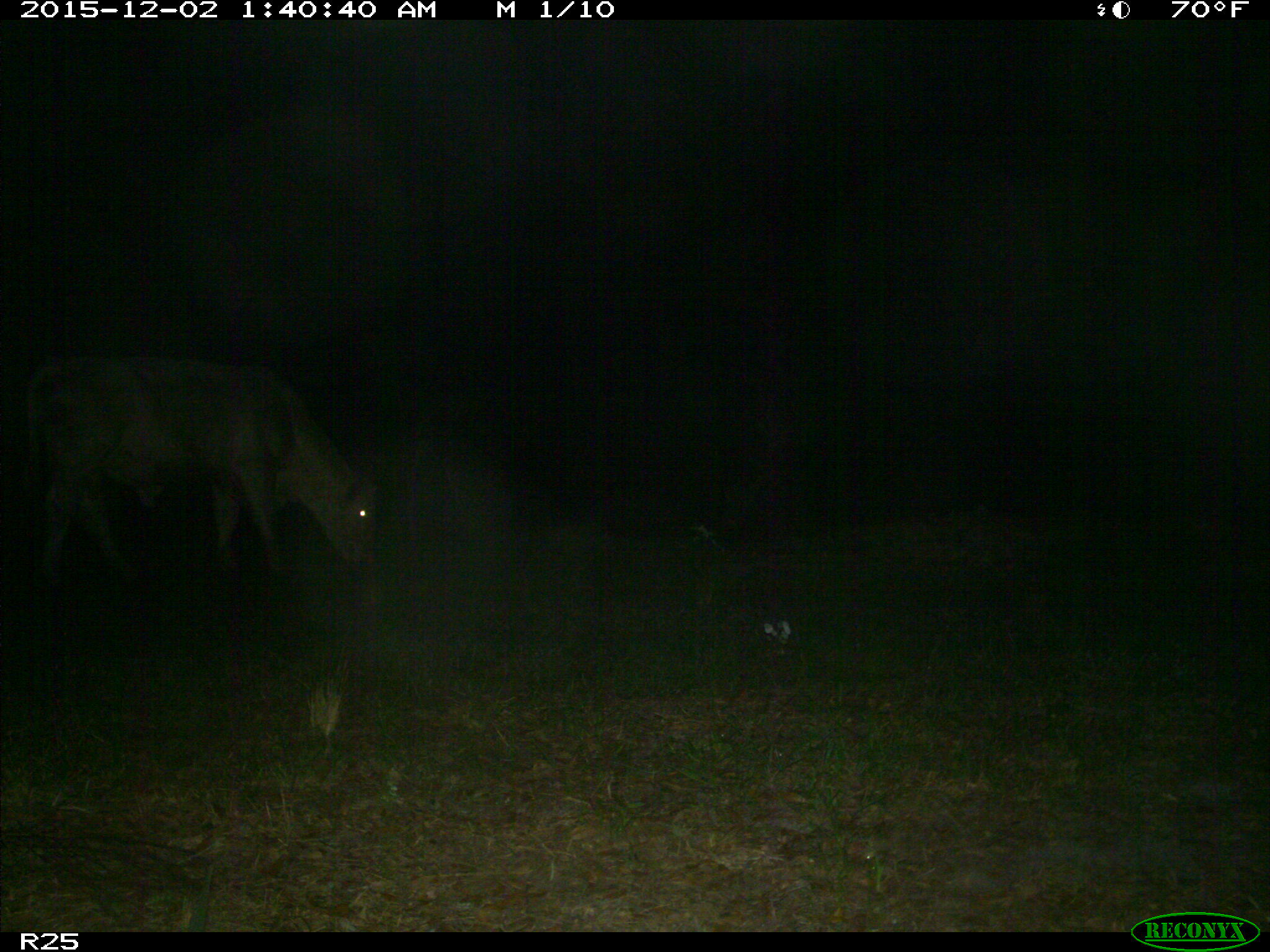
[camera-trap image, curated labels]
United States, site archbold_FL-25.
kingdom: Animalia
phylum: Chordata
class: Mammalia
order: Artiodactyla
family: Bovidae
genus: Bos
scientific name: Bos taurus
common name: domestic cow